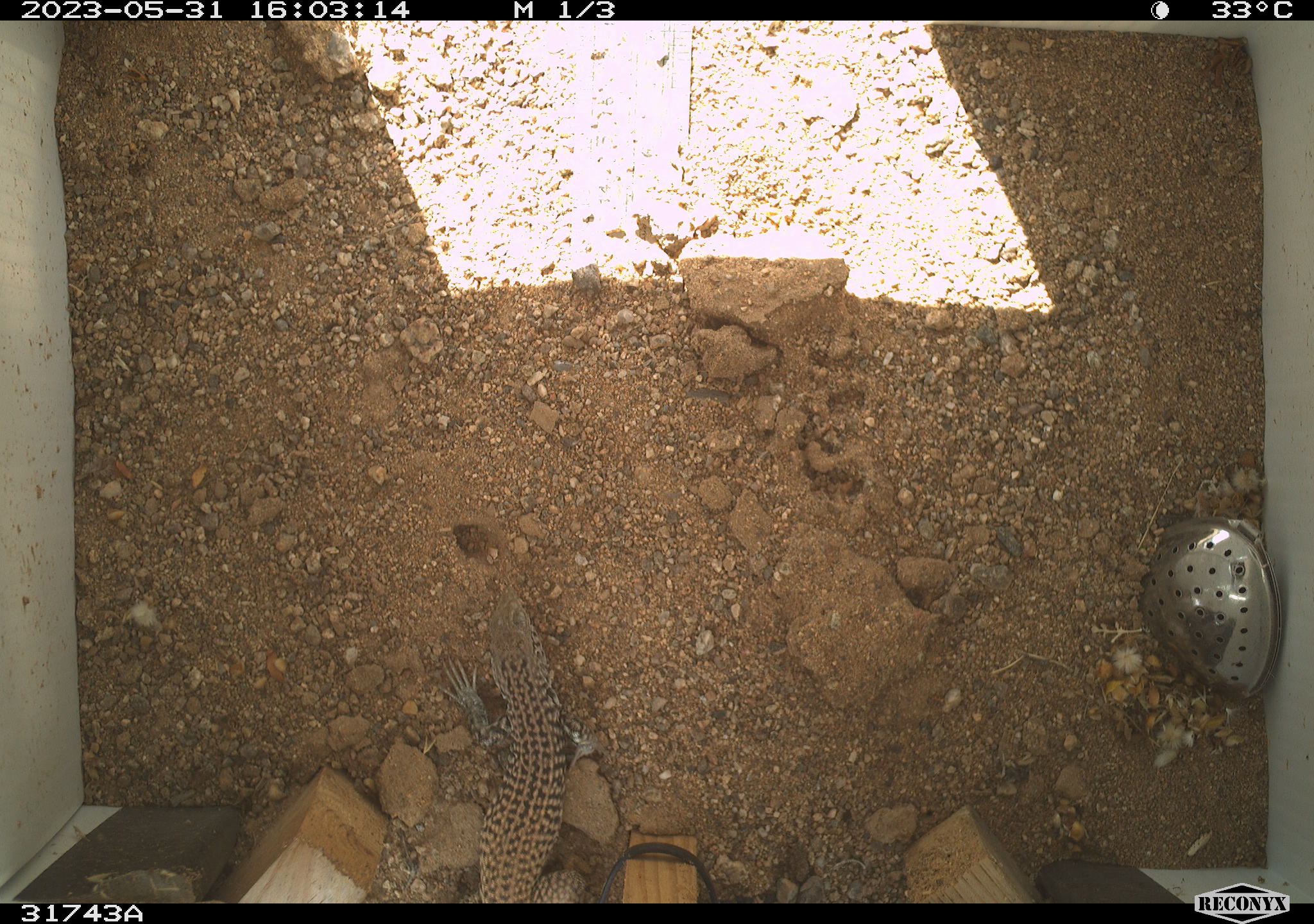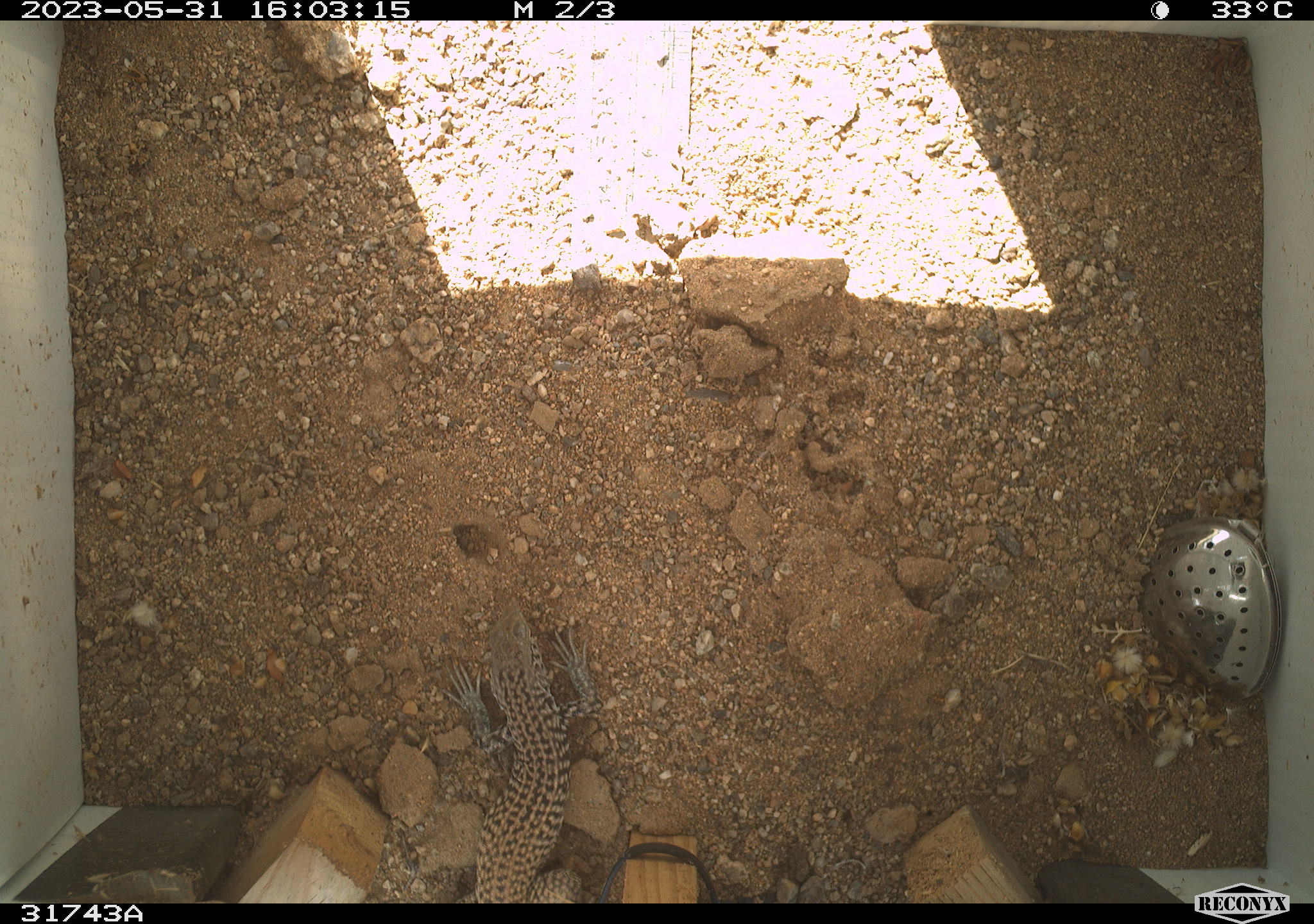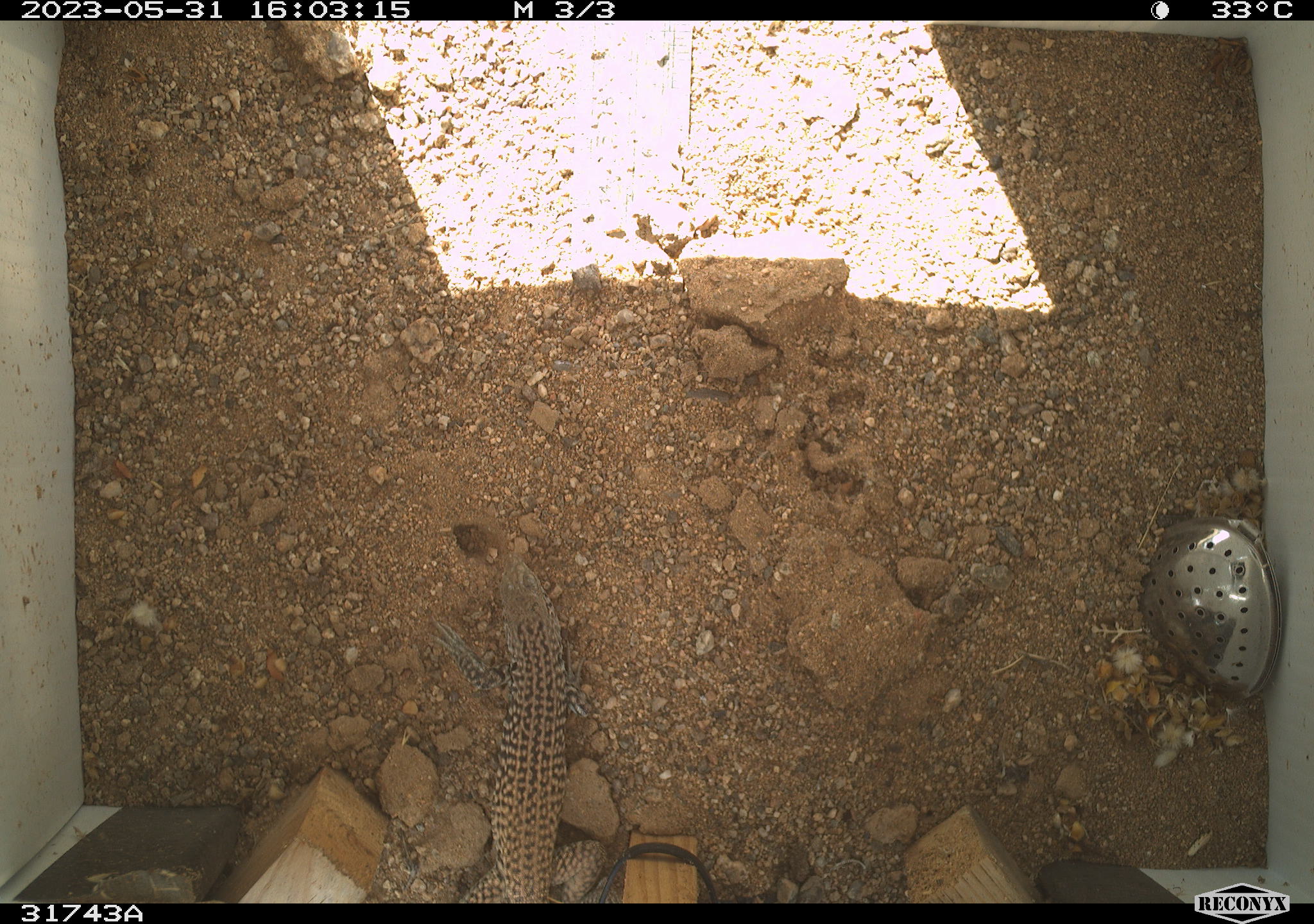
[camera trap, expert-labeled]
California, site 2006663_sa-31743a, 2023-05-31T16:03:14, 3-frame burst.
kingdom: Animalia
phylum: Chordata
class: Reptilia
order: Squamata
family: Teiidae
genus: Aspidoscelis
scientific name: Aspidoscelis tigris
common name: western whiptail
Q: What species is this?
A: Western whiptail (Aspidoscelis tigris).